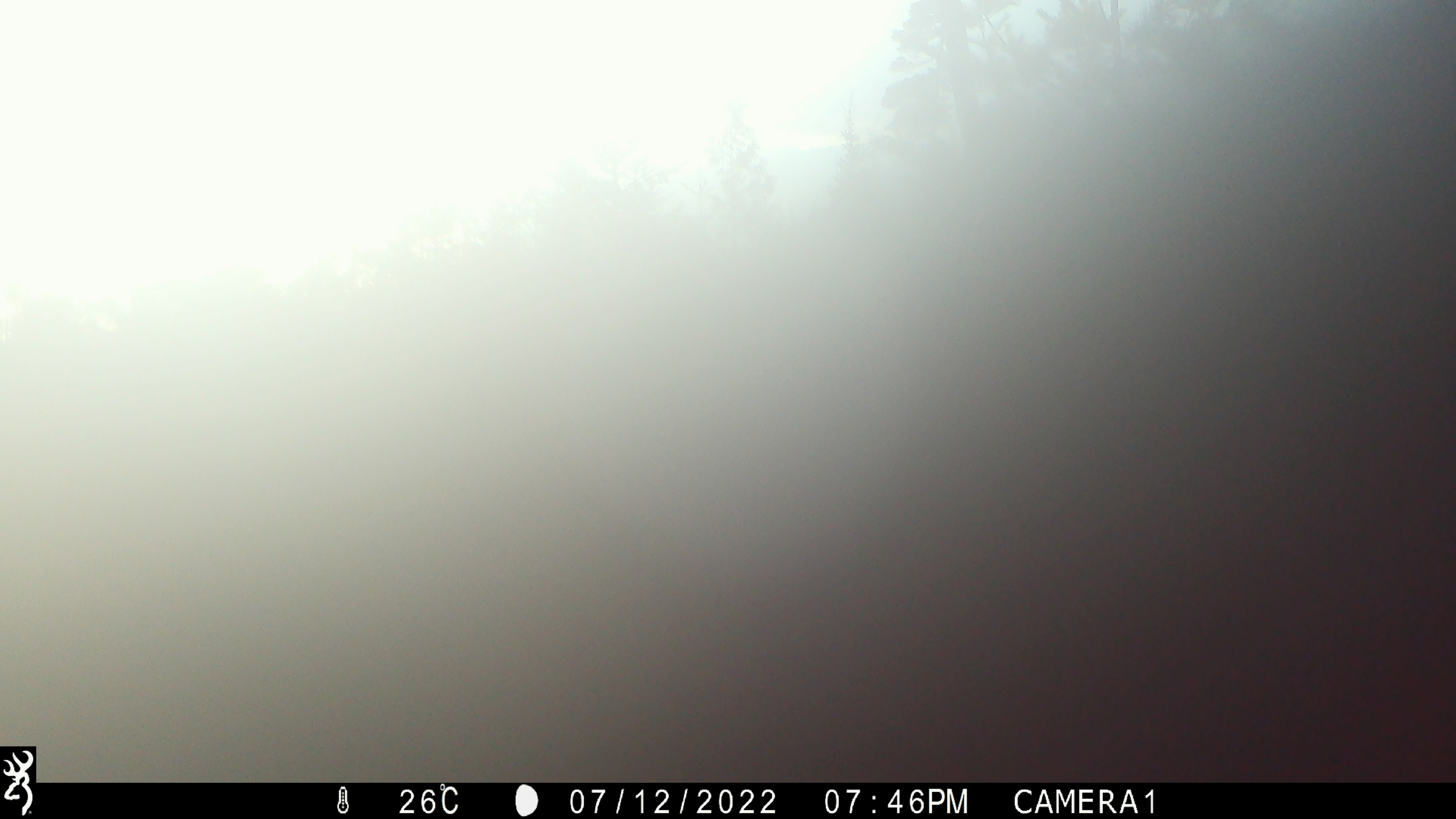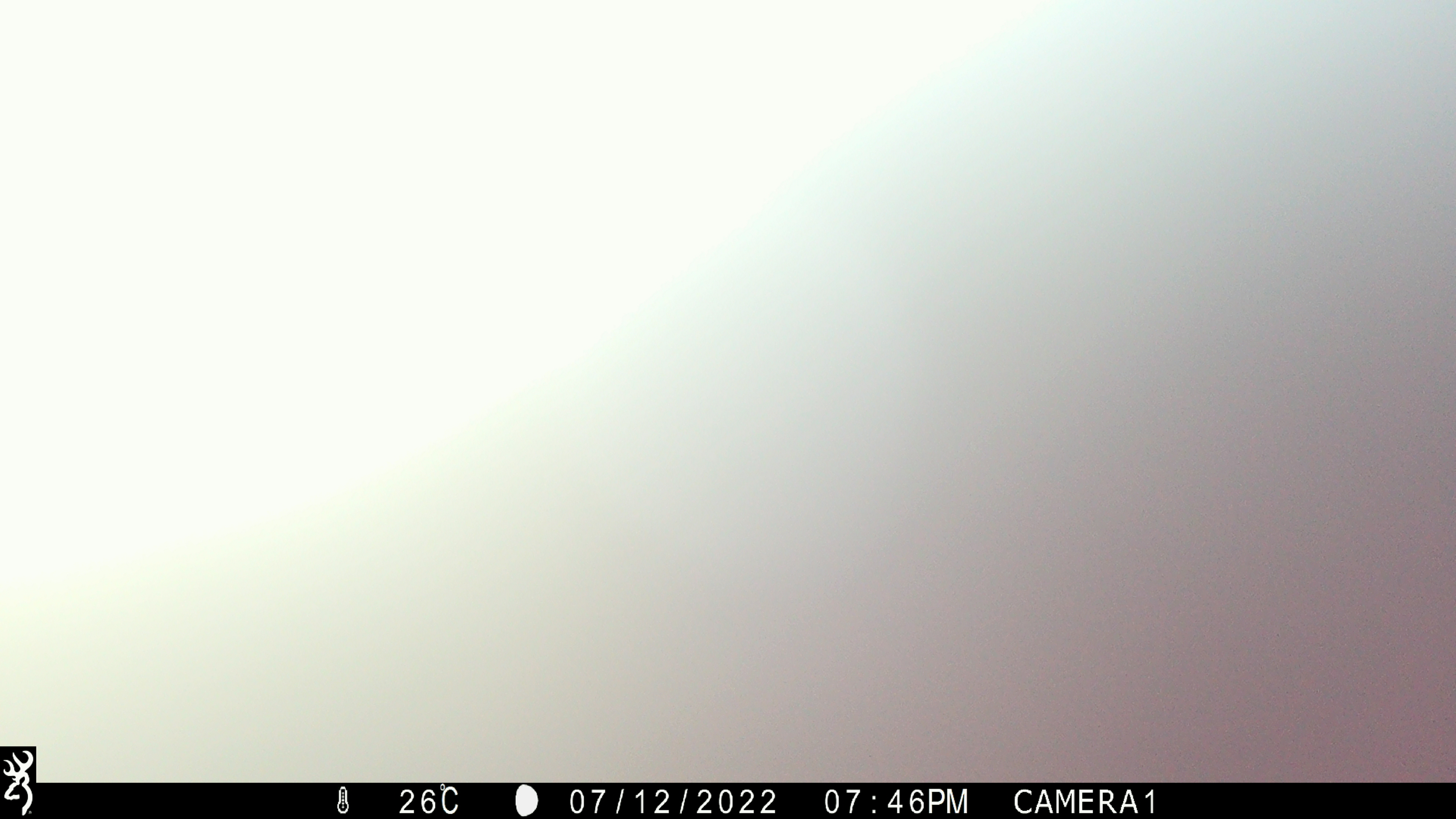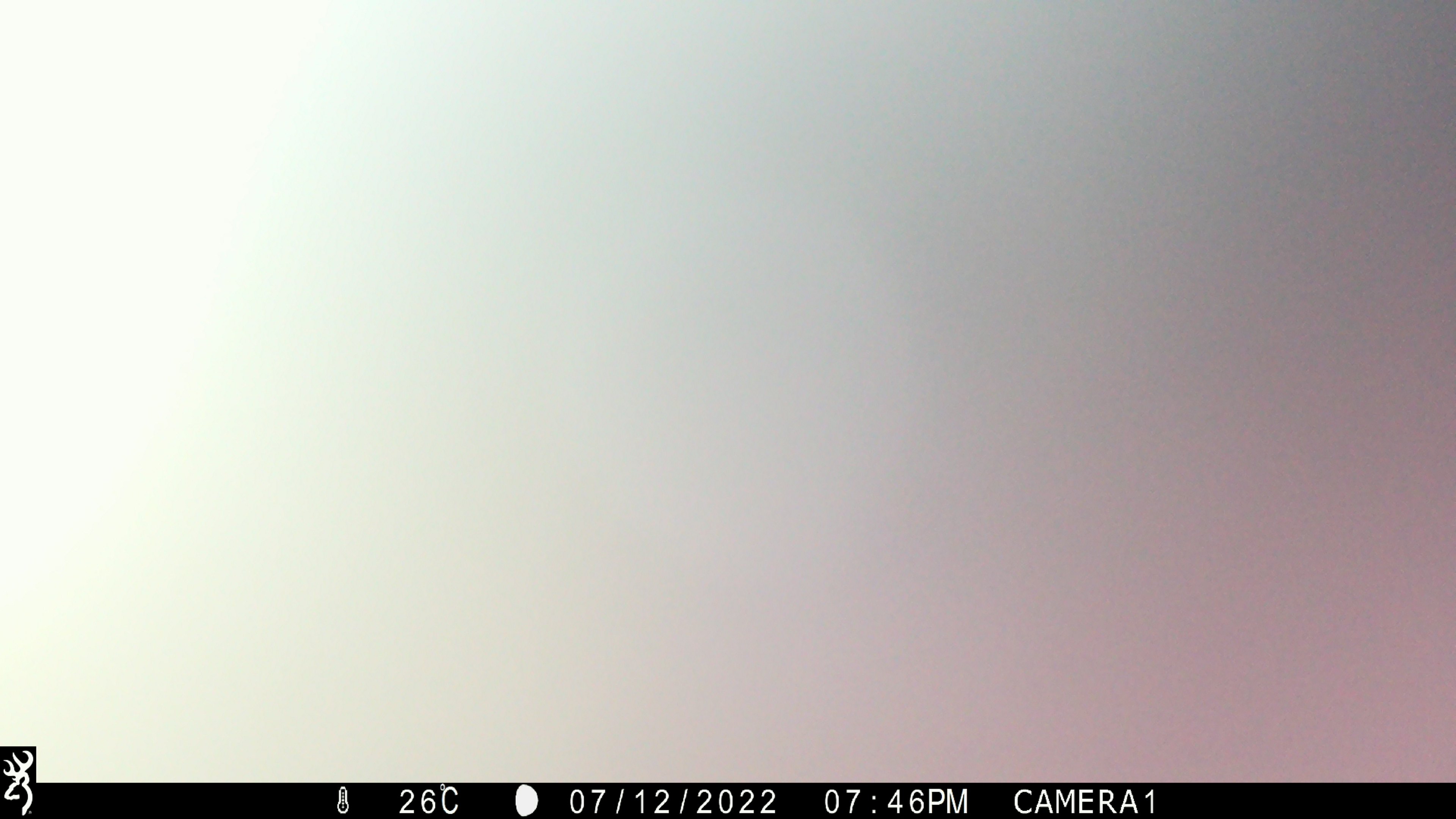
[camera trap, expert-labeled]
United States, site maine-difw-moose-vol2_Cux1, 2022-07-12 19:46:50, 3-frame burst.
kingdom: Animalia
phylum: Chordata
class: Mammalia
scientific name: Mammalia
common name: mammal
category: mammal sp.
Mammal sp. (mammal) (Mammalia).